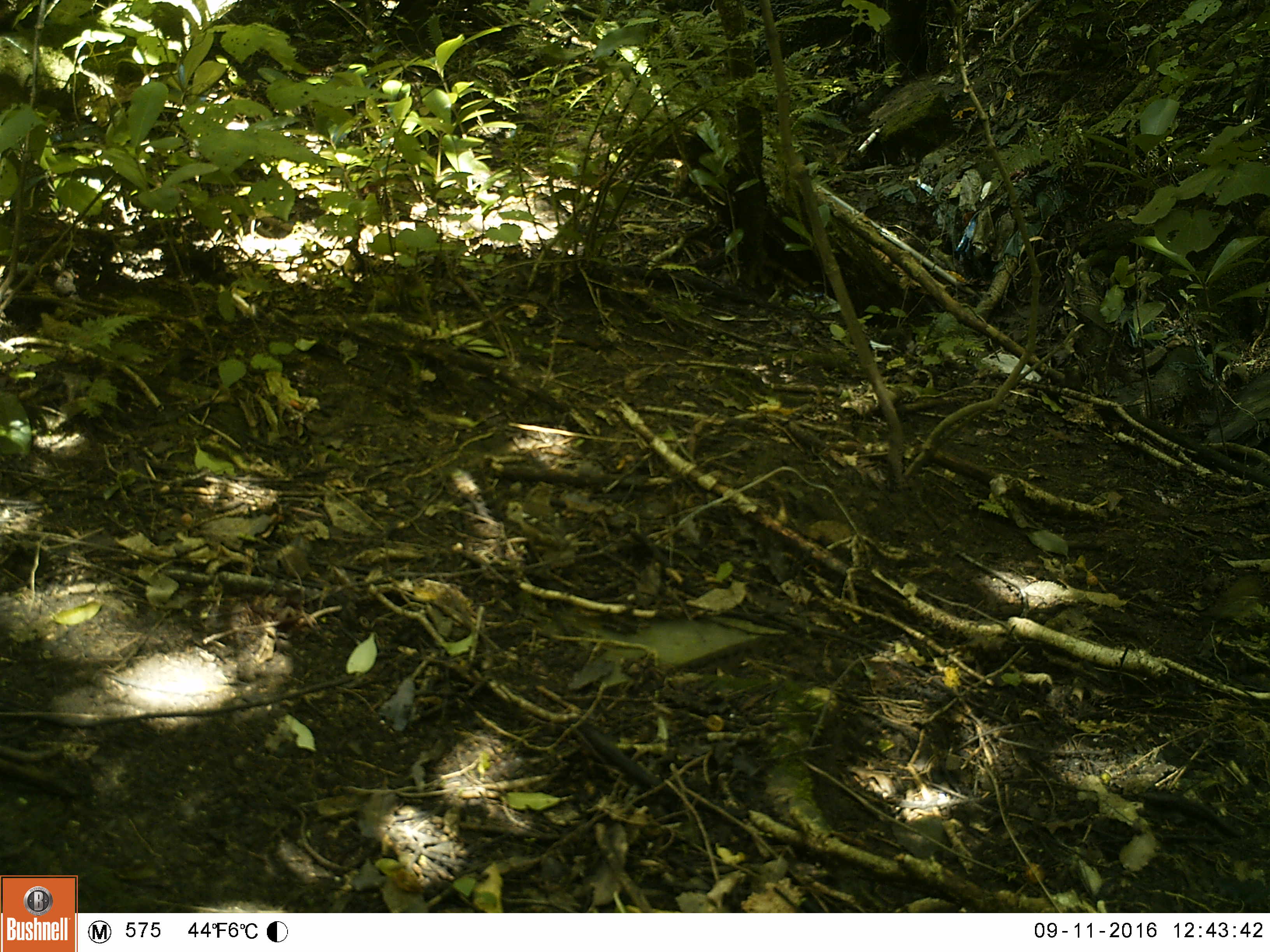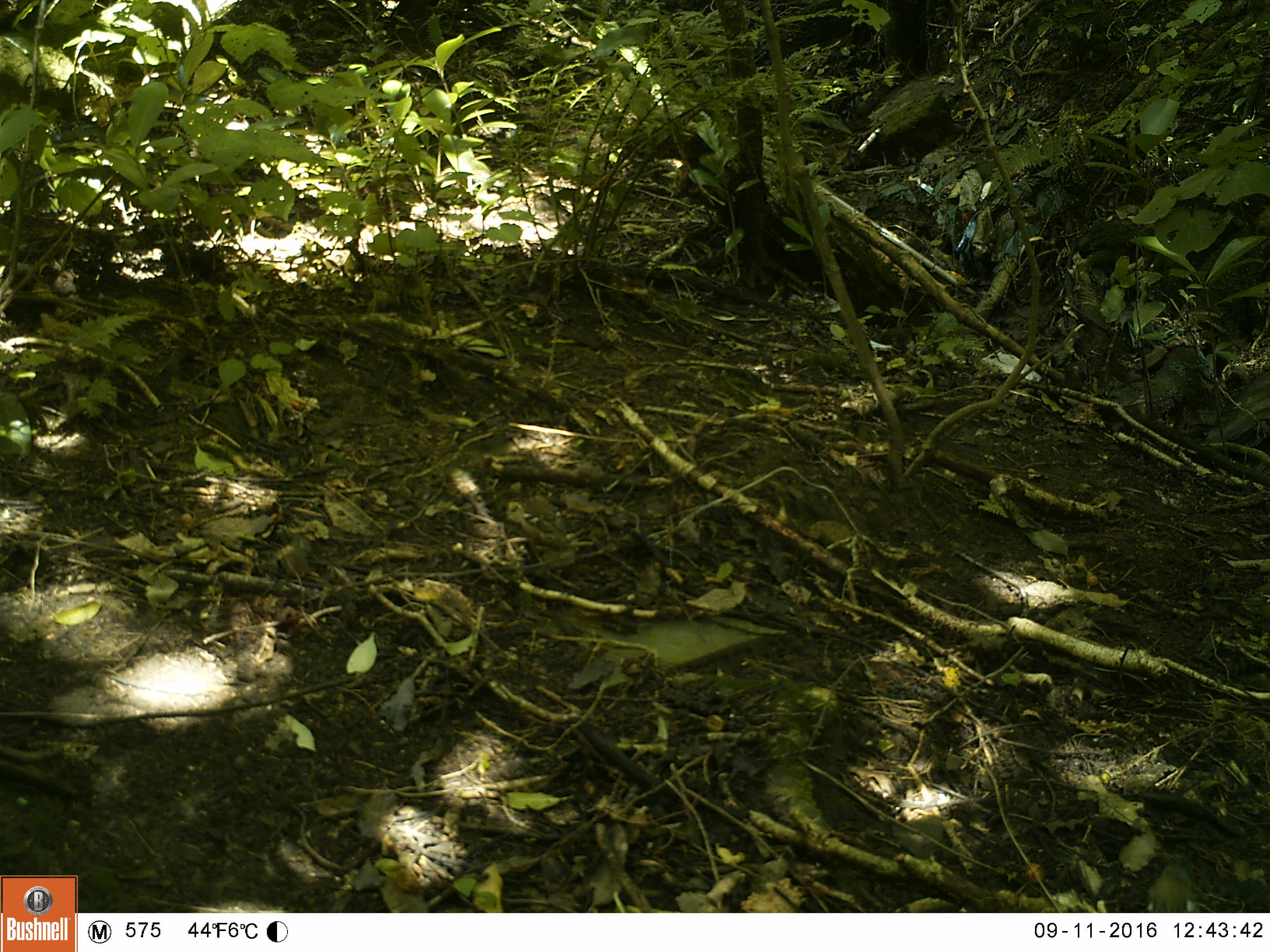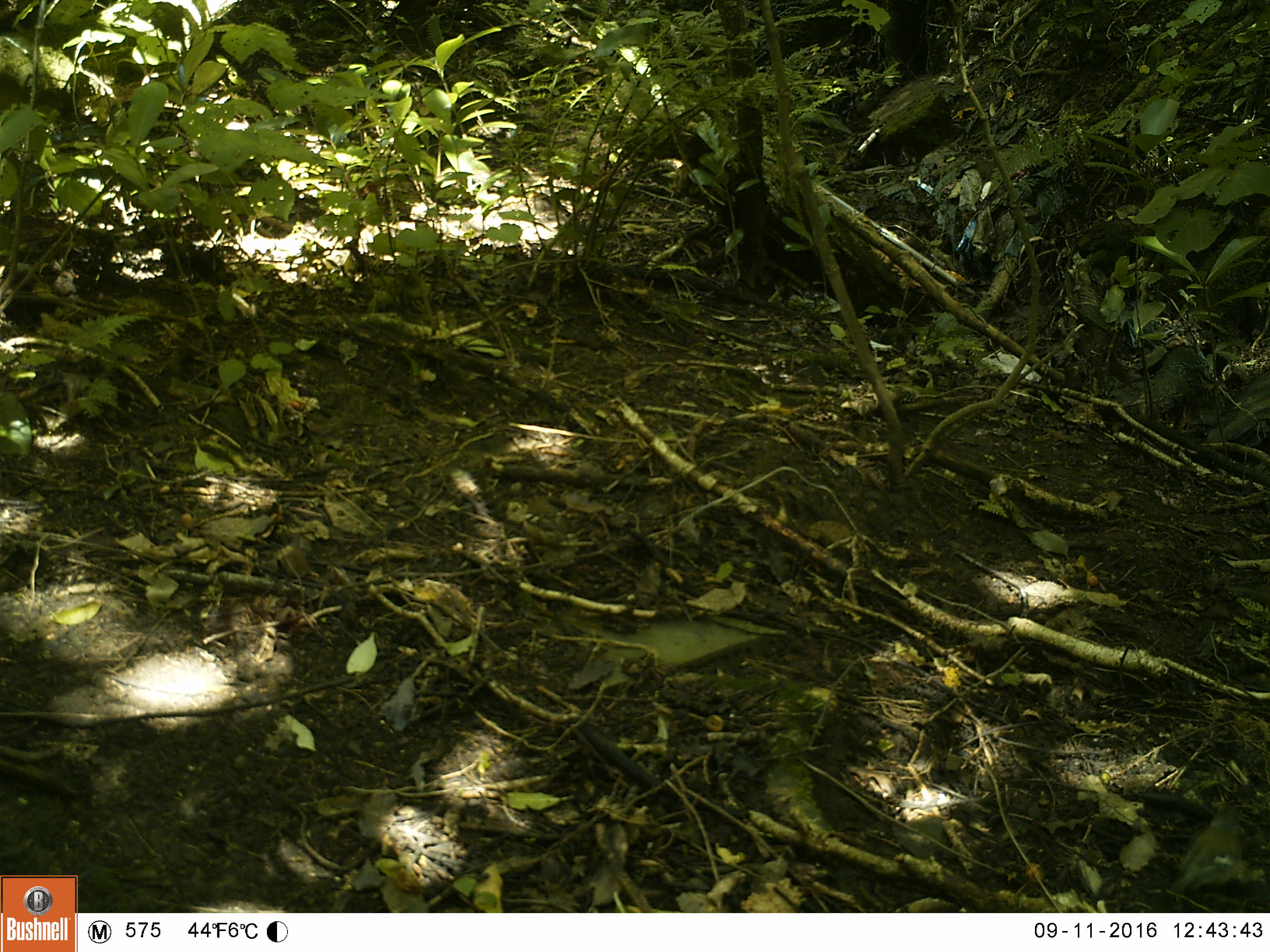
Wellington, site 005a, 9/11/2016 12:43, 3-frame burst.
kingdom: Animalia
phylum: Chordata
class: Aves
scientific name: Aves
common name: bird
Bird (Aves).